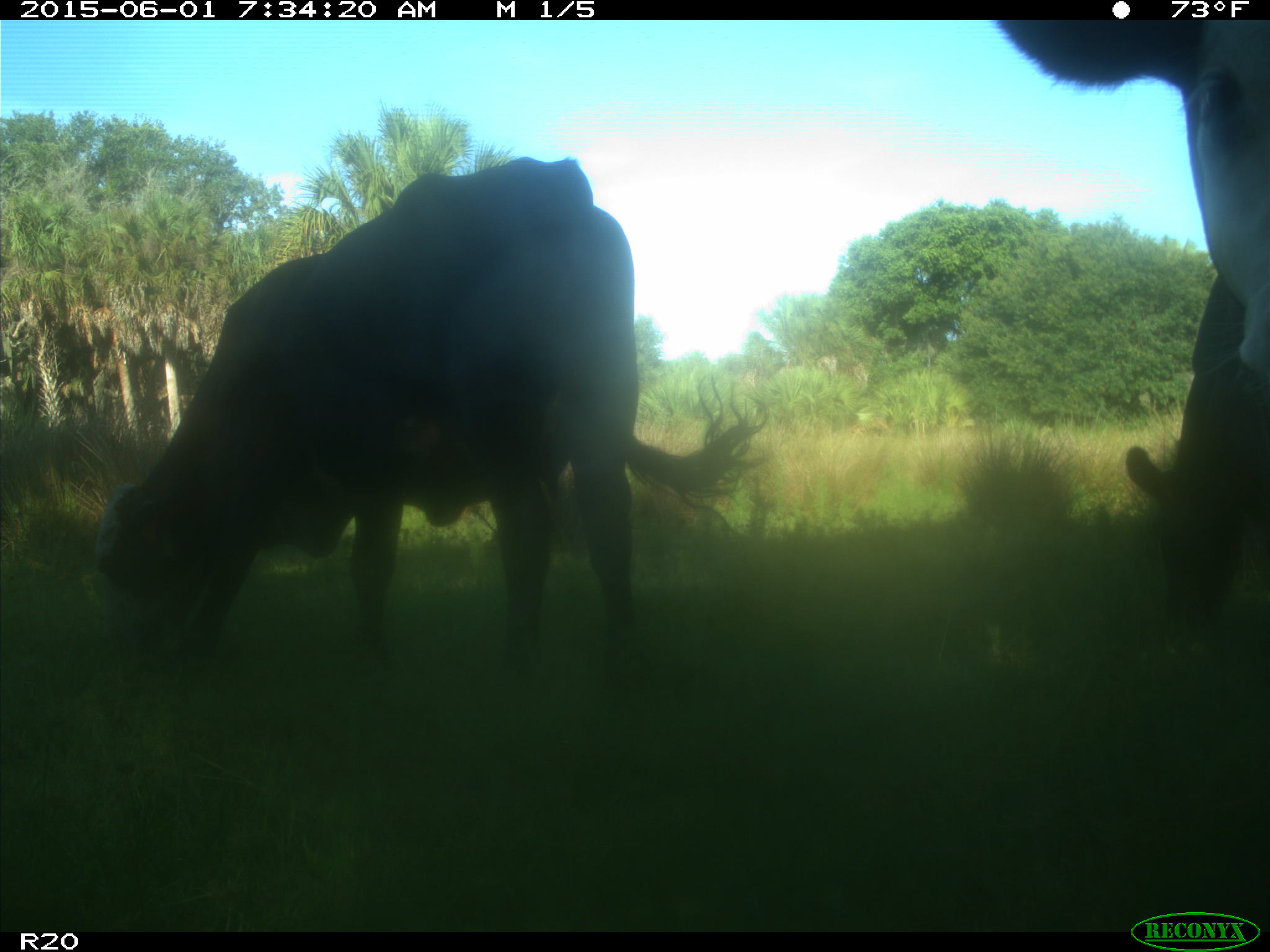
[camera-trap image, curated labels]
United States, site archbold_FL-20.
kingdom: Animalia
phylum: Chordata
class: Mammalia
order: Artiodactyla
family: Bovidae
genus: Bos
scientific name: Bos taurus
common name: domestic cow